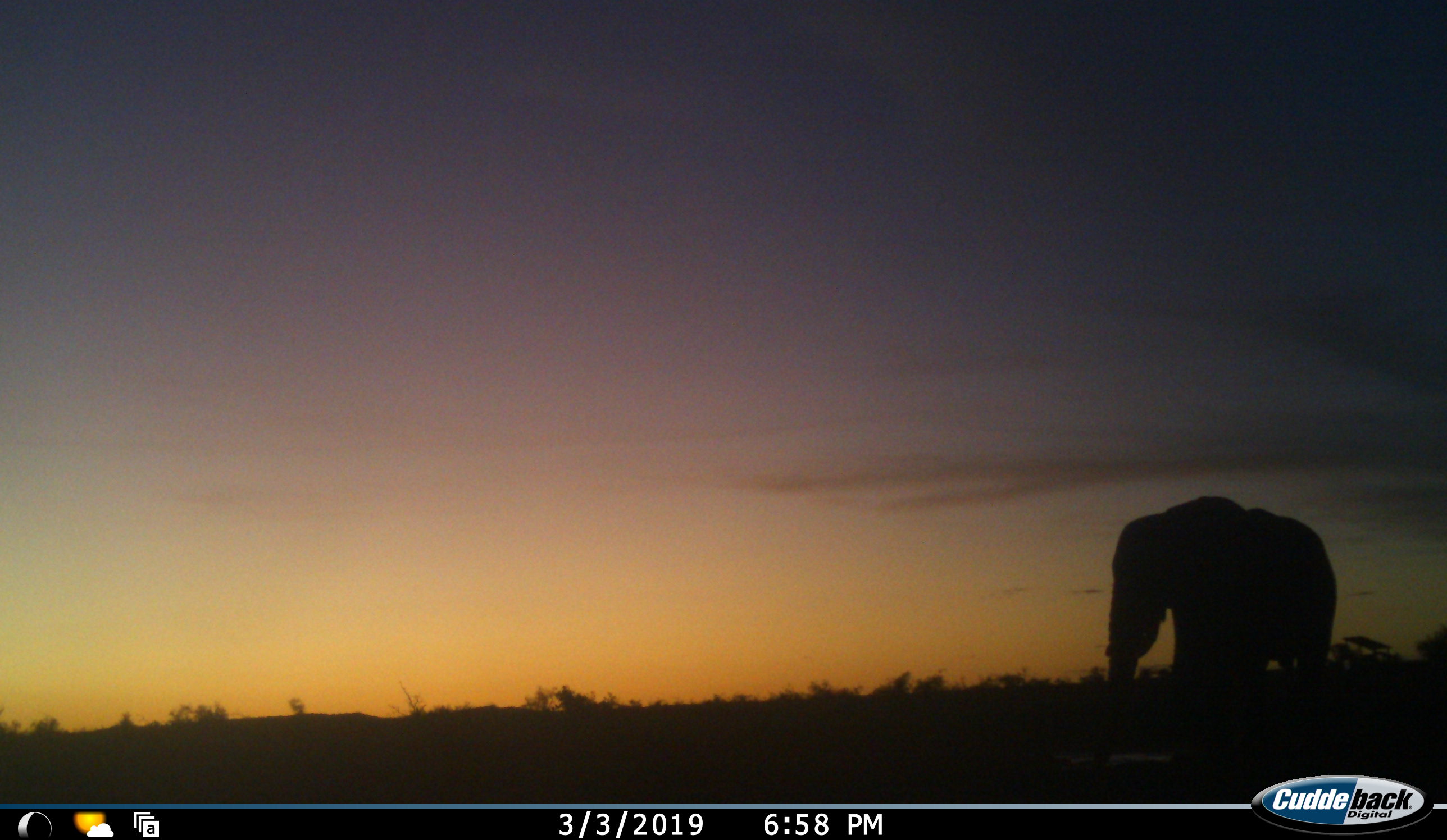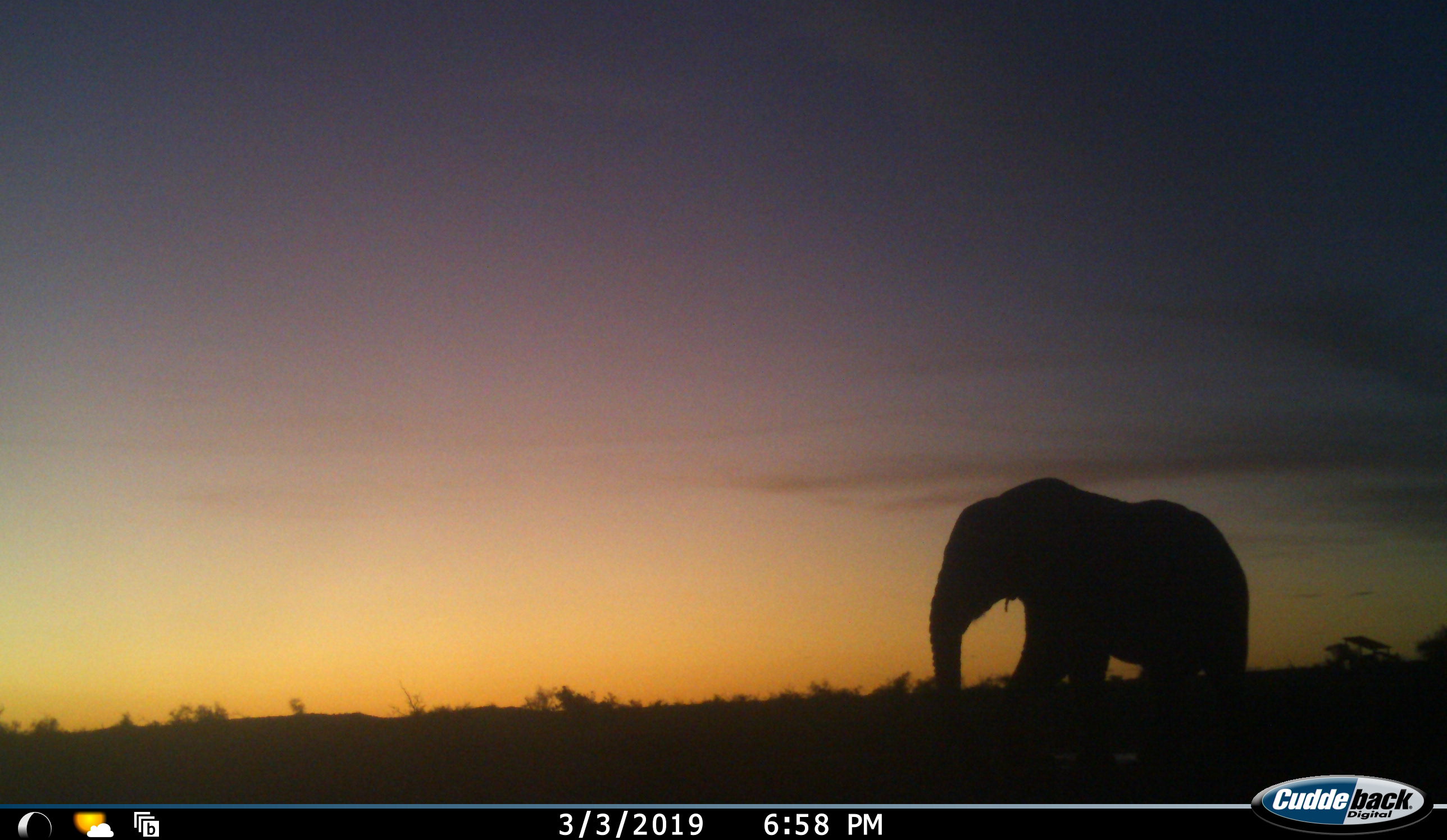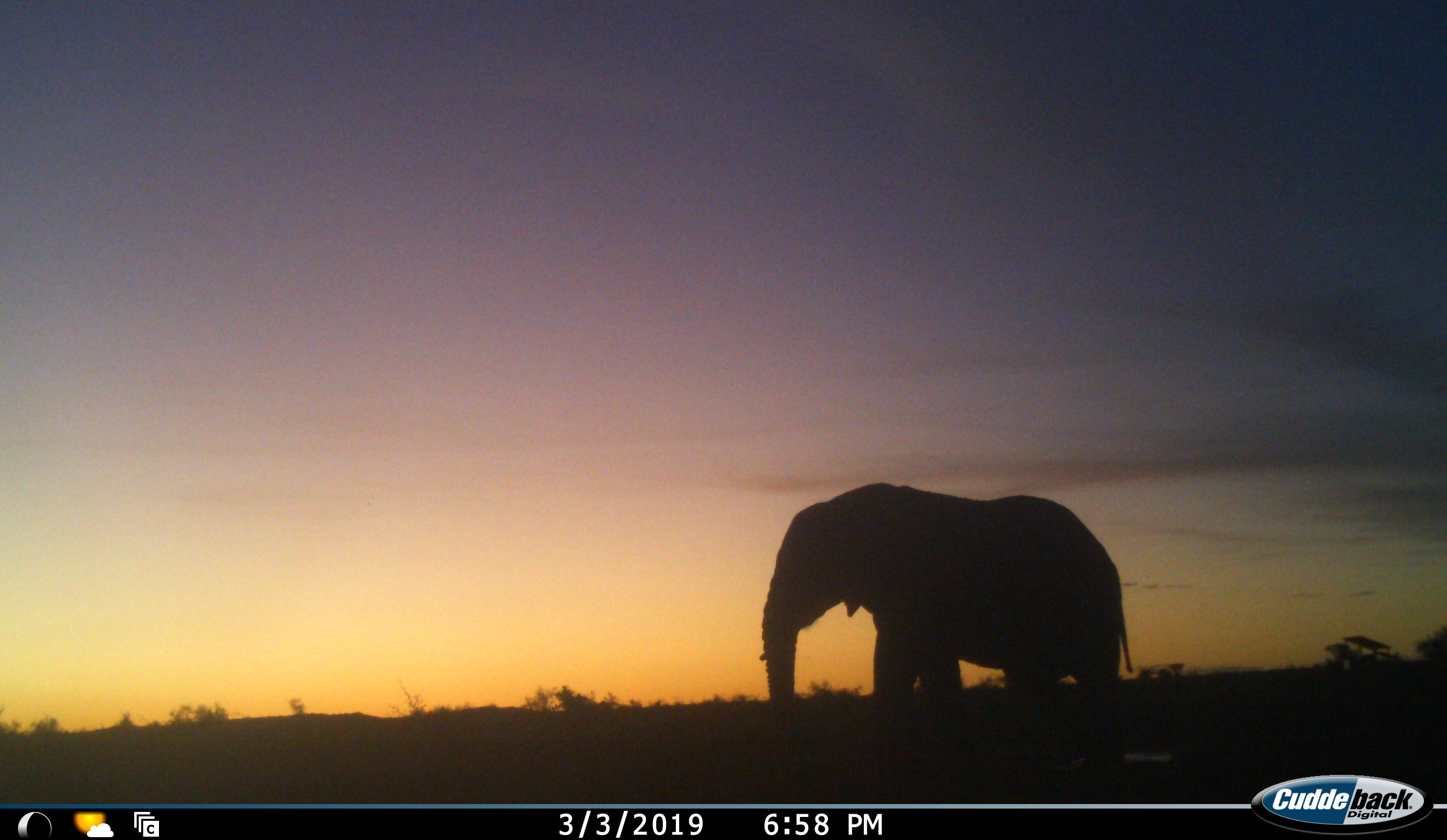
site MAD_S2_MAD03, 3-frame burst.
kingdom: Animalia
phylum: Chordata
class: Mammalia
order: Proboscidea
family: Elephantidae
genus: Loxodonta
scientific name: Loxodonta africana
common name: african bush elephant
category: elephant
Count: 1.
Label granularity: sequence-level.